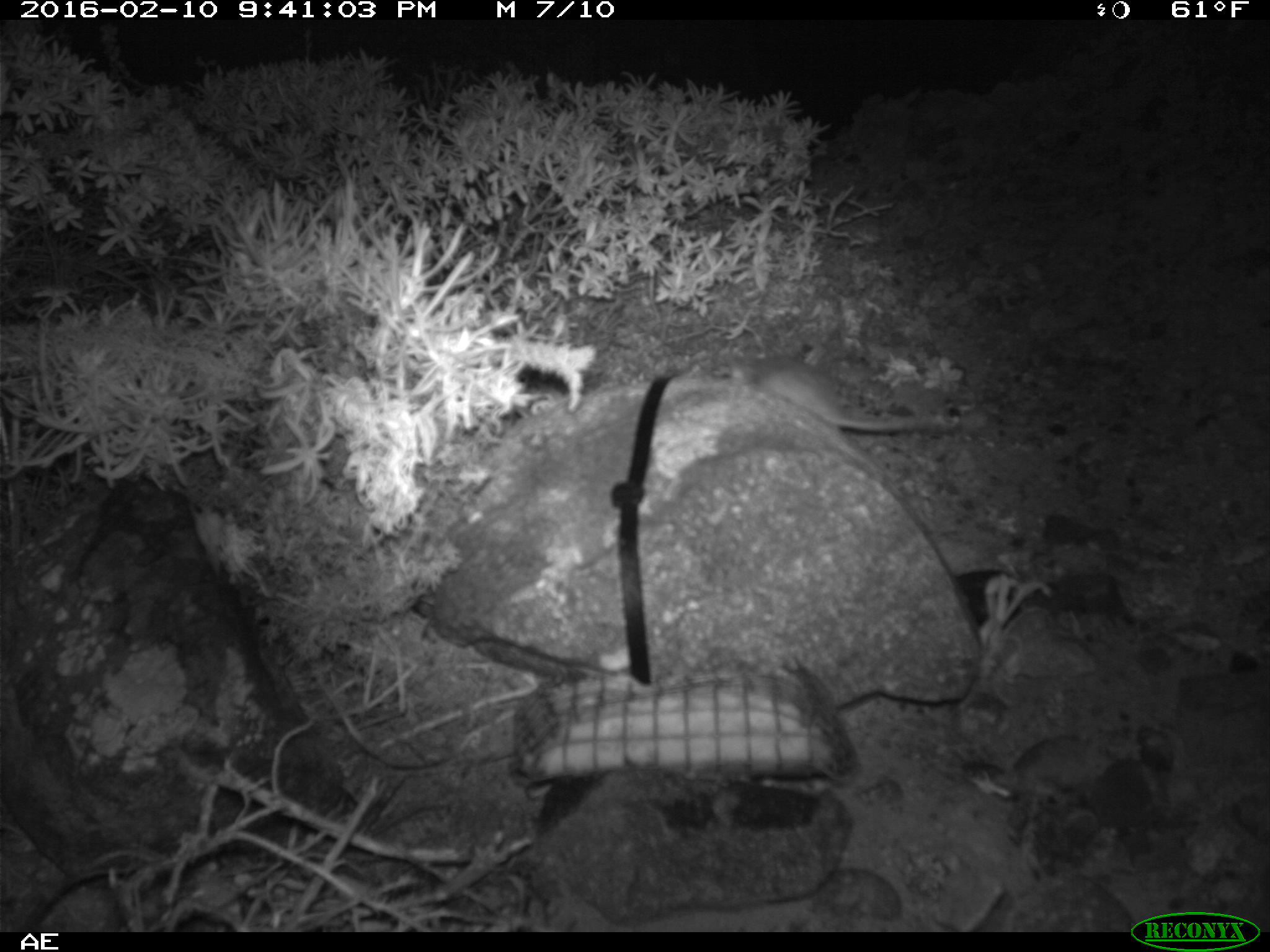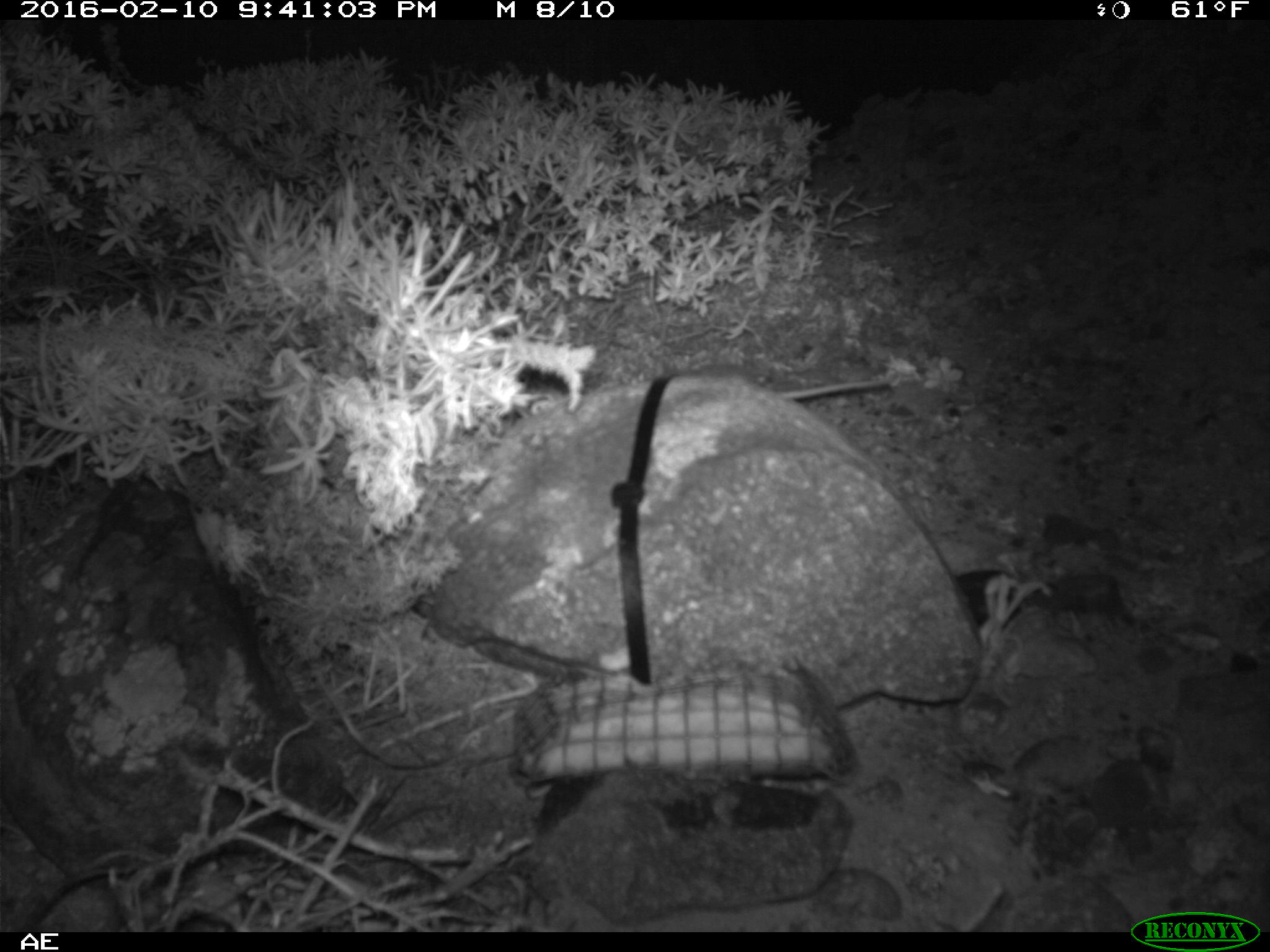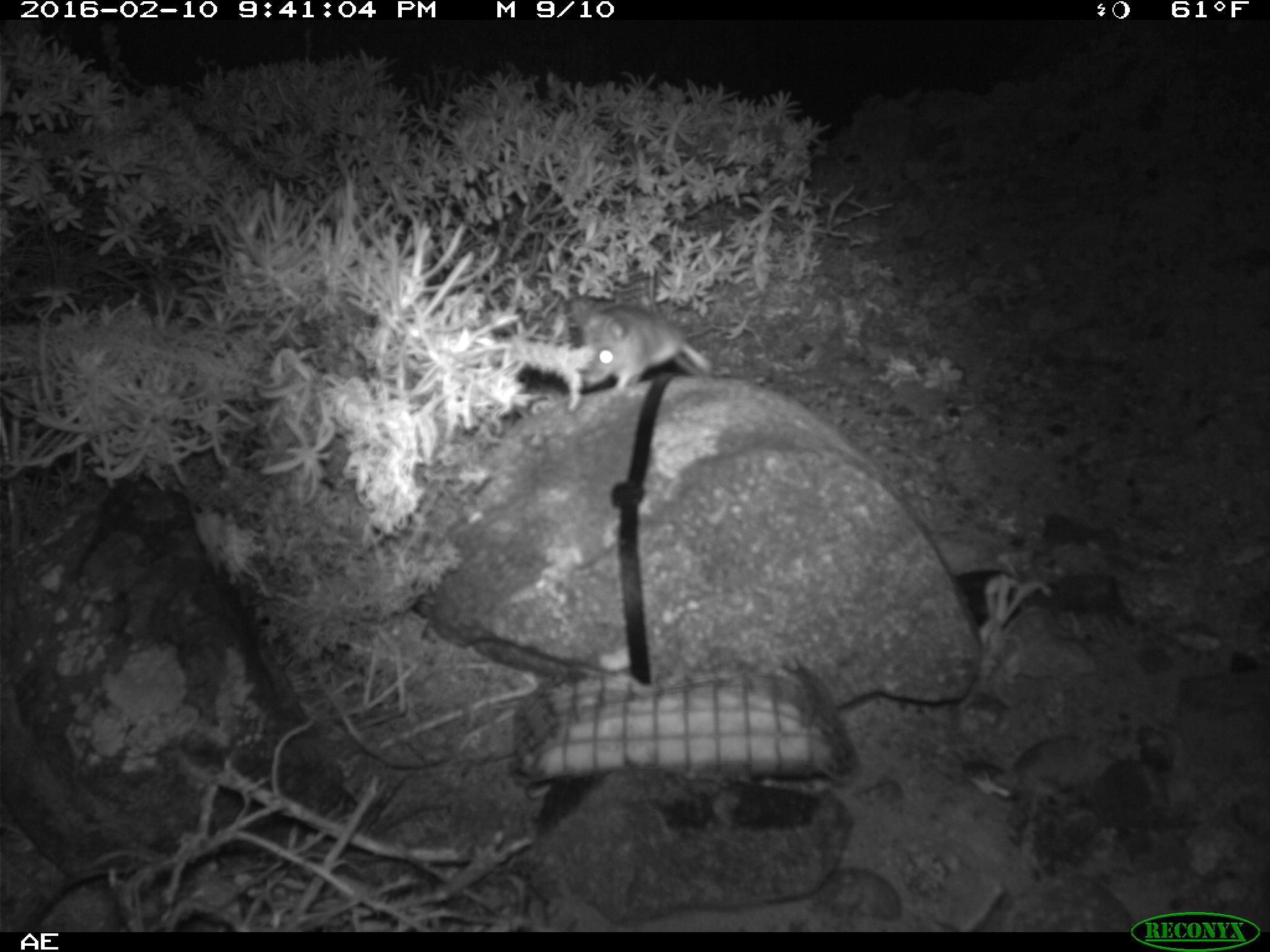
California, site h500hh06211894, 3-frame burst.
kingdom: Animalia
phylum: Chordata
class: Mammalia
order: Rodentia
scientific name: Rodentia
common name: rodent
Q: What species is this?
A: Rodent (Rodentia).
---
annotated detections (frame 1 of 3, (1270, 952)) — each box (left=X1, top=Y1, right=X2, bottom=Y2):
rodent: (left=730, top=351, right=985, bottom=427)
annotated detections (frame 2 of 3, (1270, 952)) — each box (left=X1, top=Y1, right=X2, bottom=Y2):
rodent: (left=690, top=364, right=889, bottom=399)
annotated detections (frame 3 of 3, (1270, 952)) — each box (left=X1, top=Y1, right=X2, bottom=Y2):
rodent: (left=567, top=267, right=714, bottom=397)